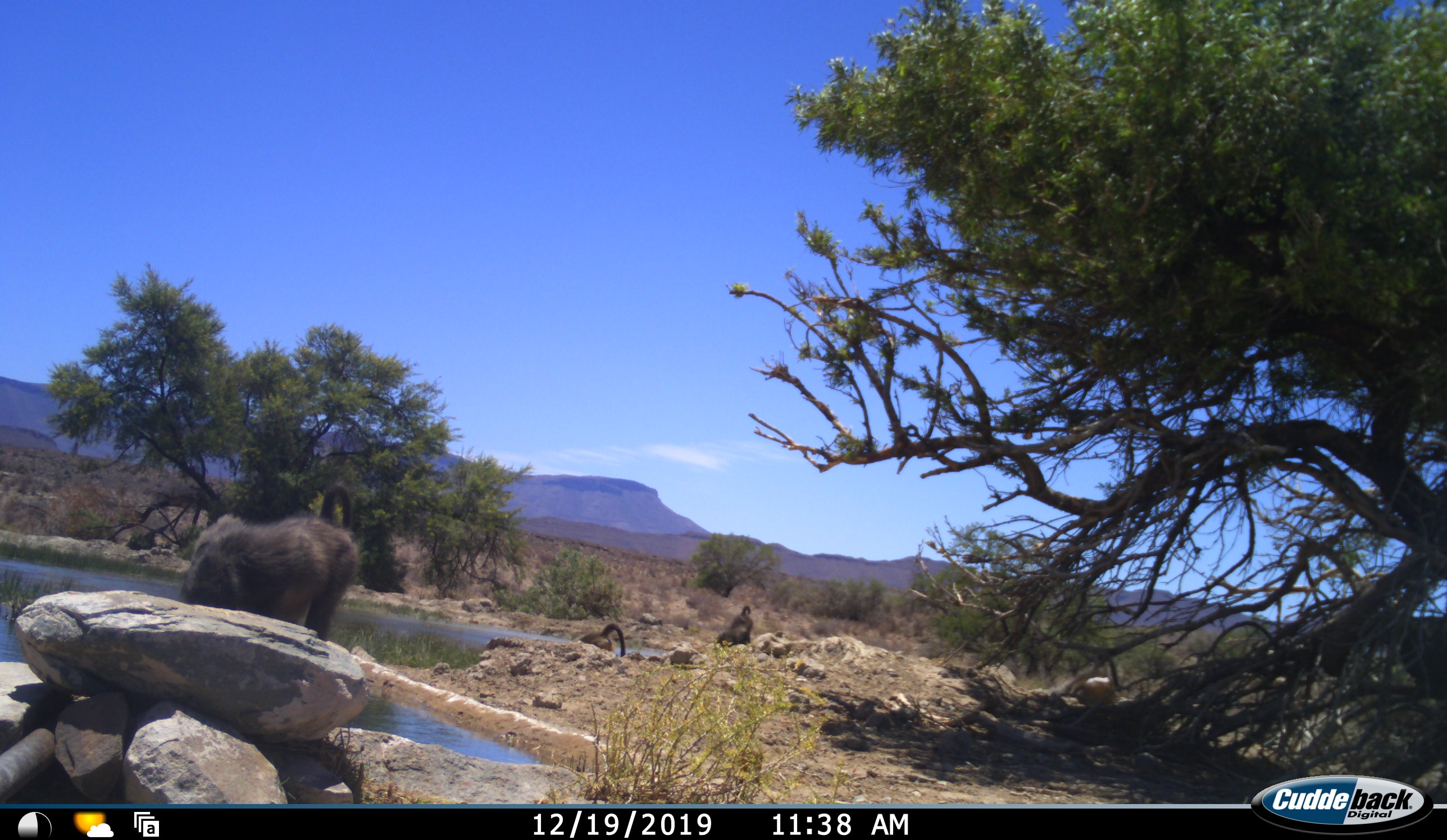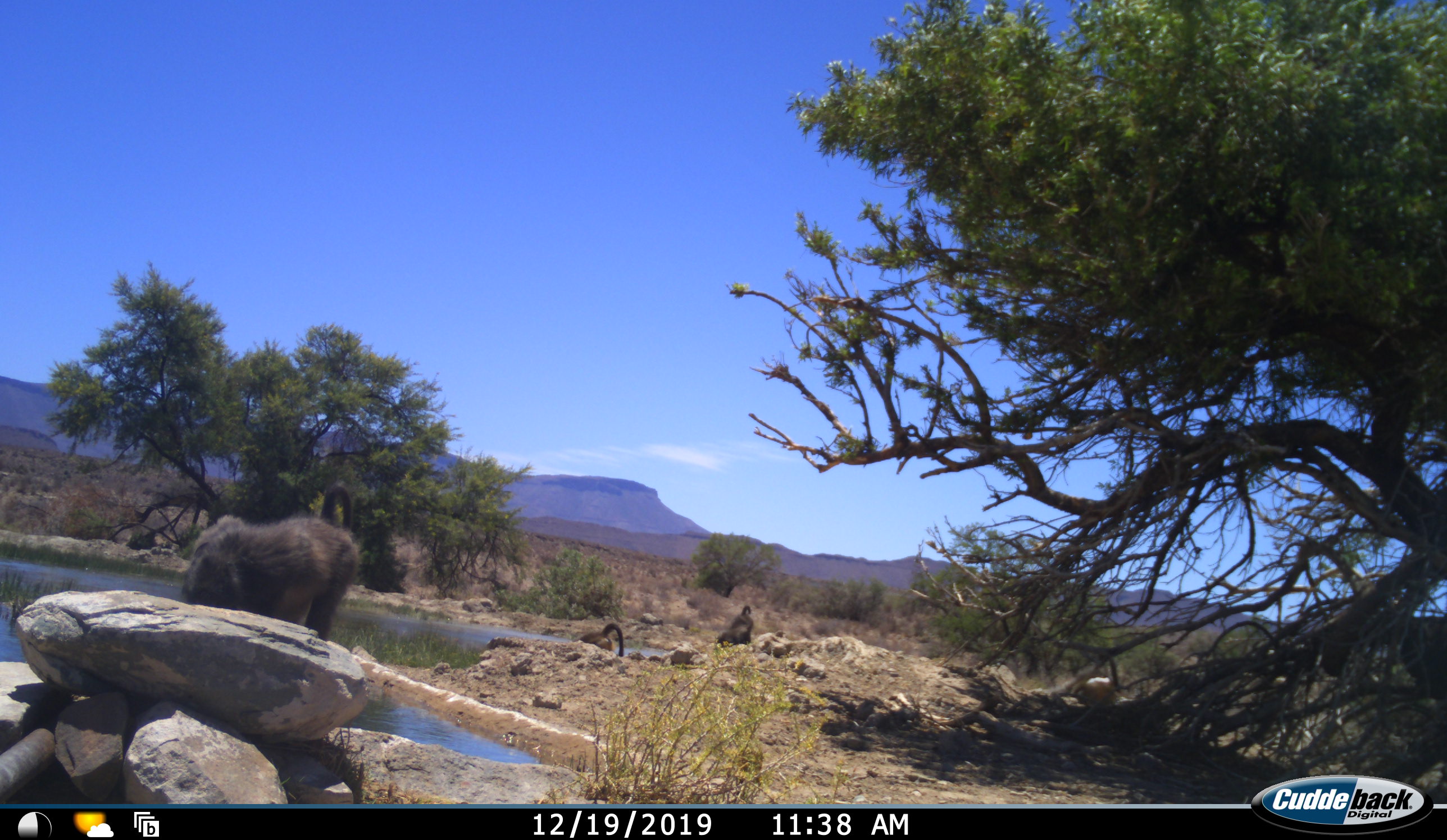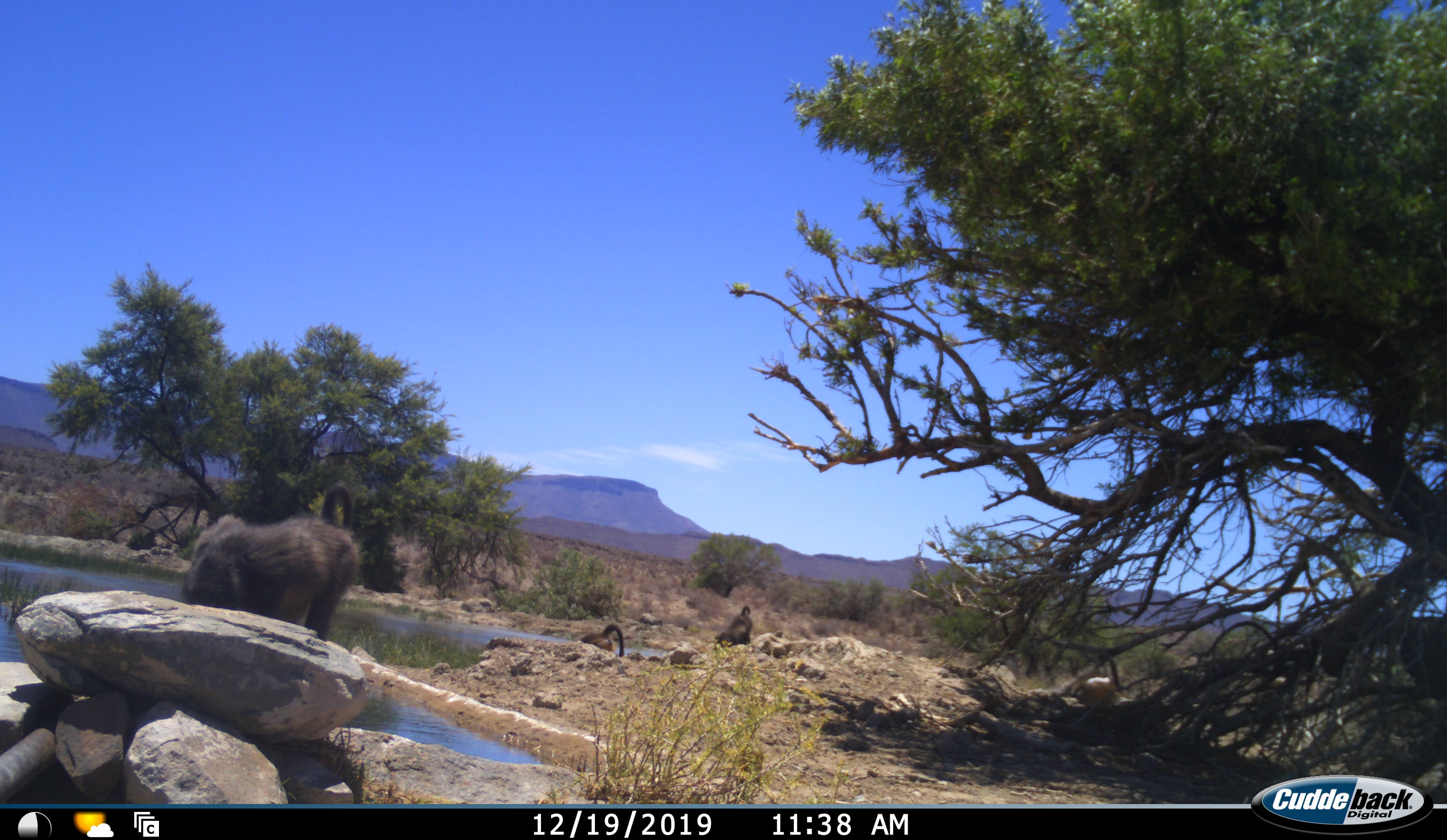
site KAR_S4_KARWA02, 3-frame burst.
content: unidentified animal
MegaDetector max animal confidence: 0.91